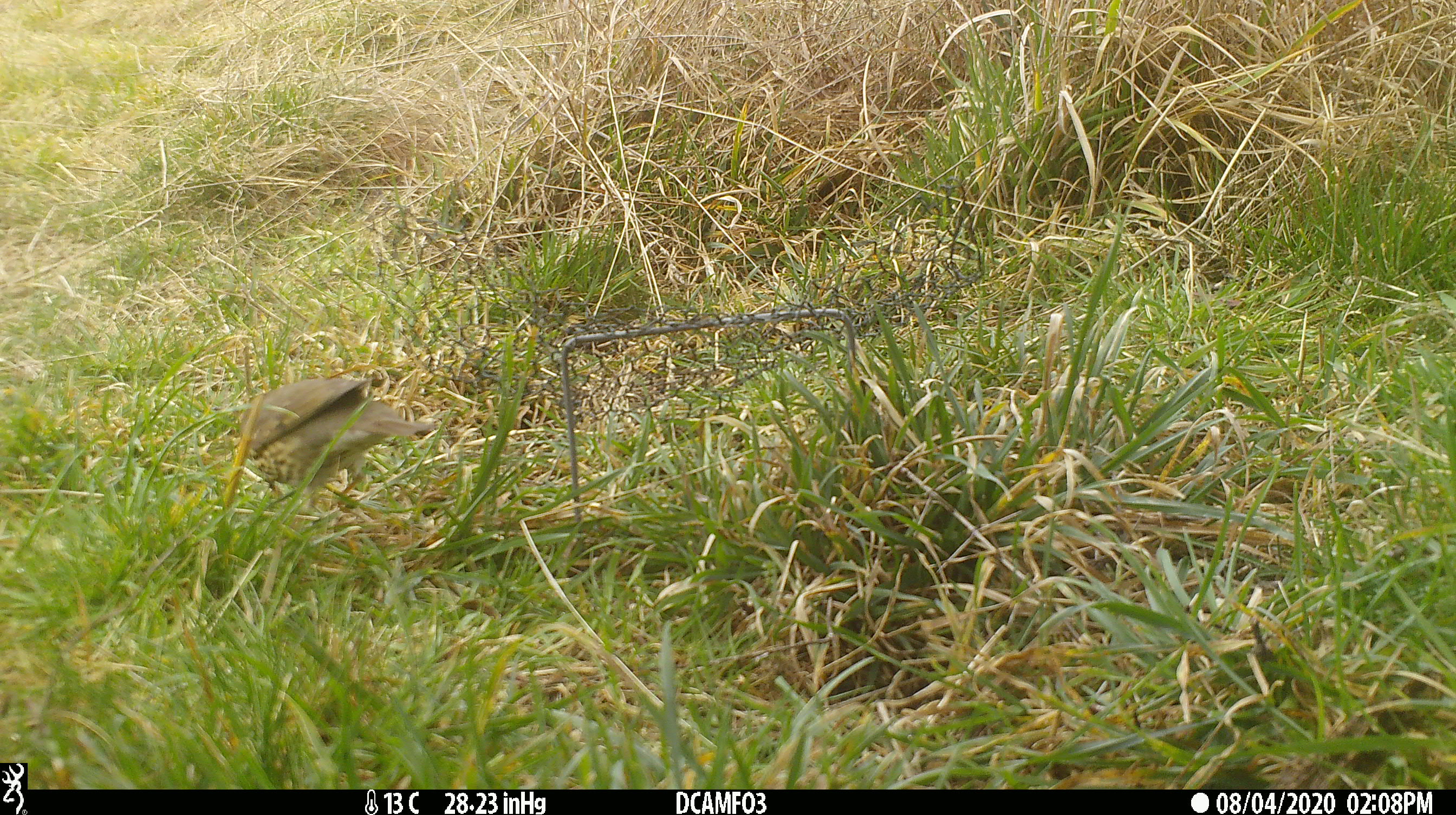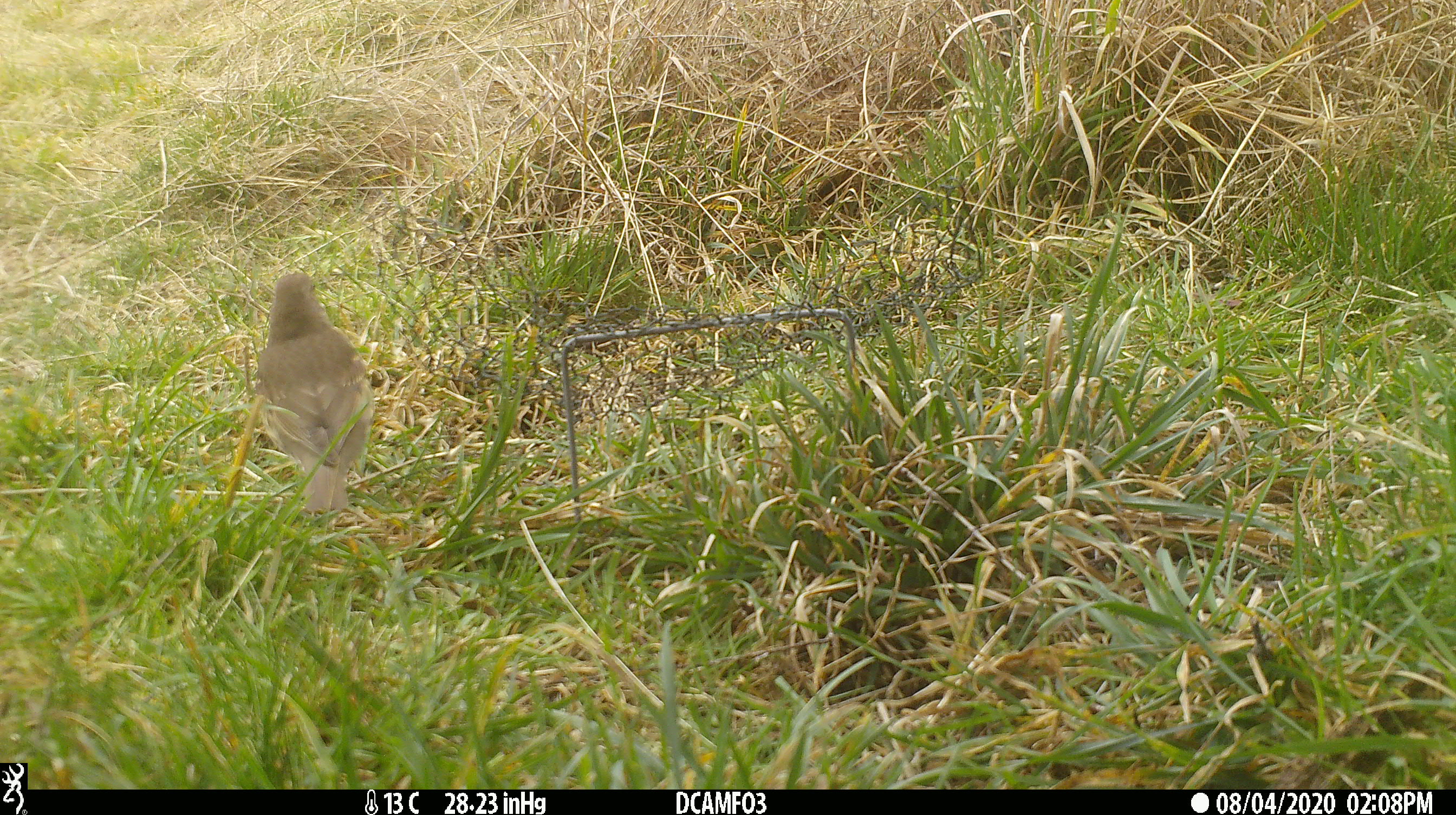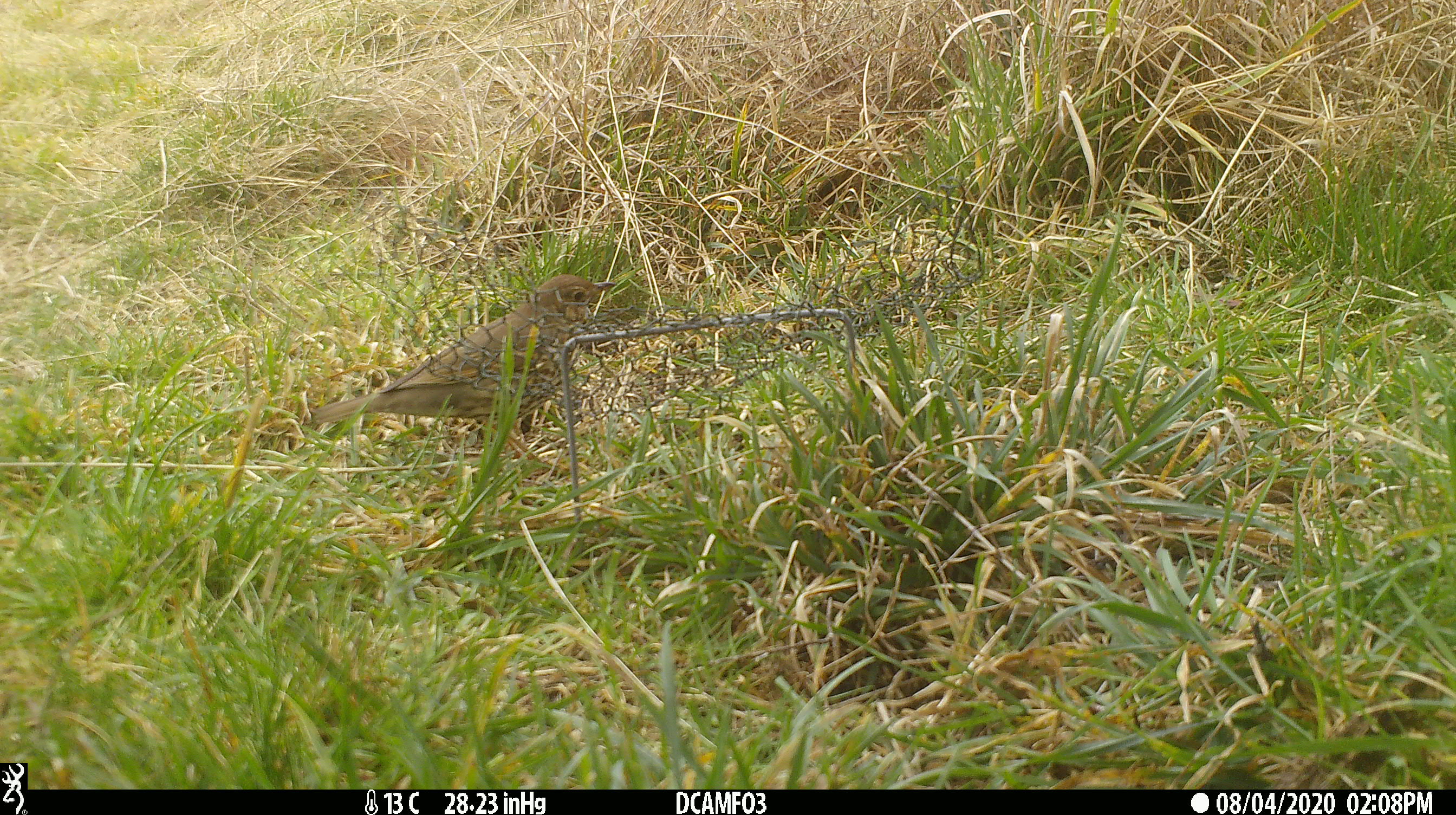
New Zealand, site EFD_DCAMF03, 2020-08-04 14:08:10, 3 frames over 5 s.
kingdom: Animalia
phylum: Chordata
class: Aves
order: Passeriformes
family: Turdidae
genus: Turdus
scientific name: Turdus philomelos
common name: song thrush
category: thrush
Thrush (song thrush) (Turdus philomelos).